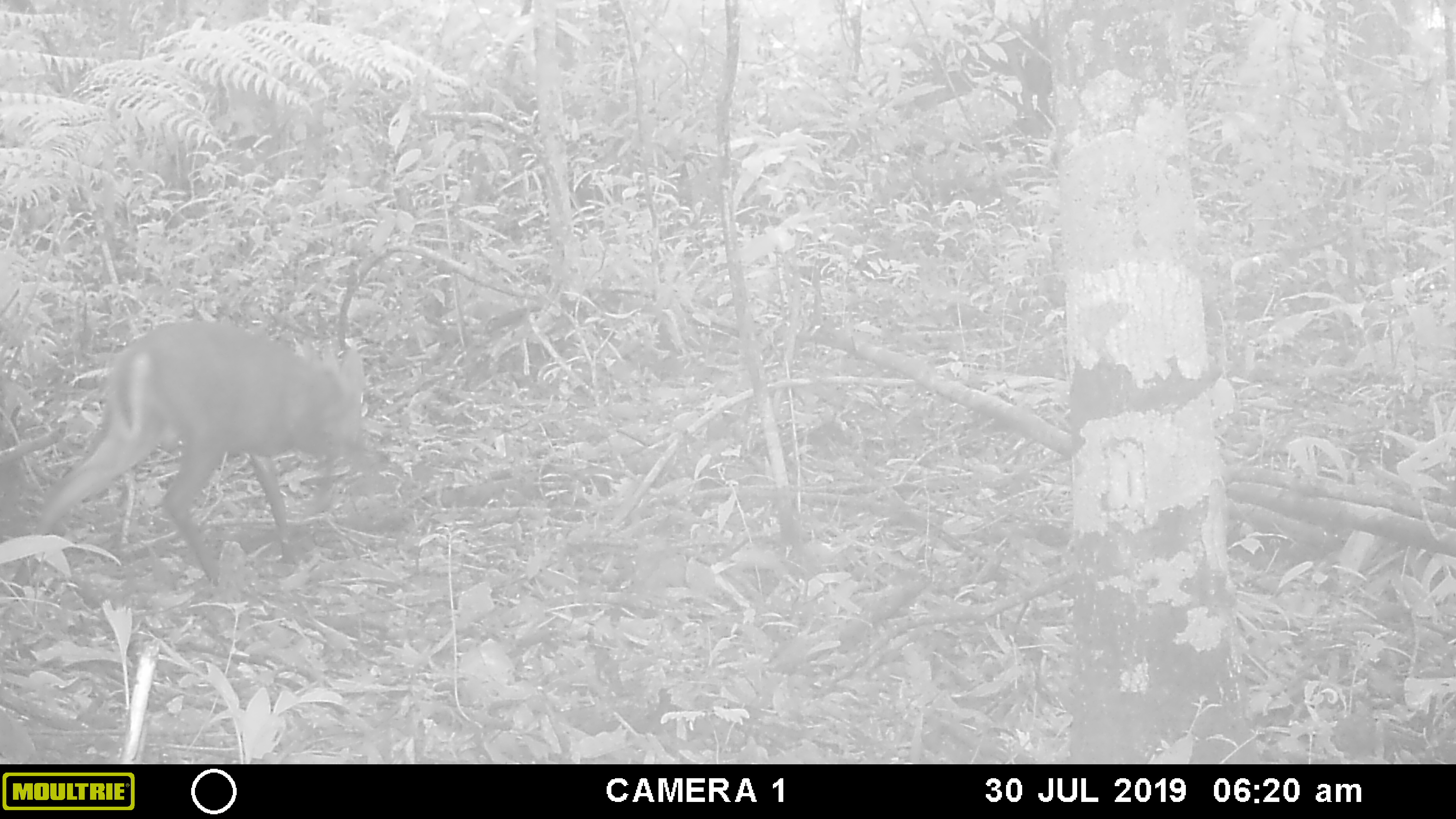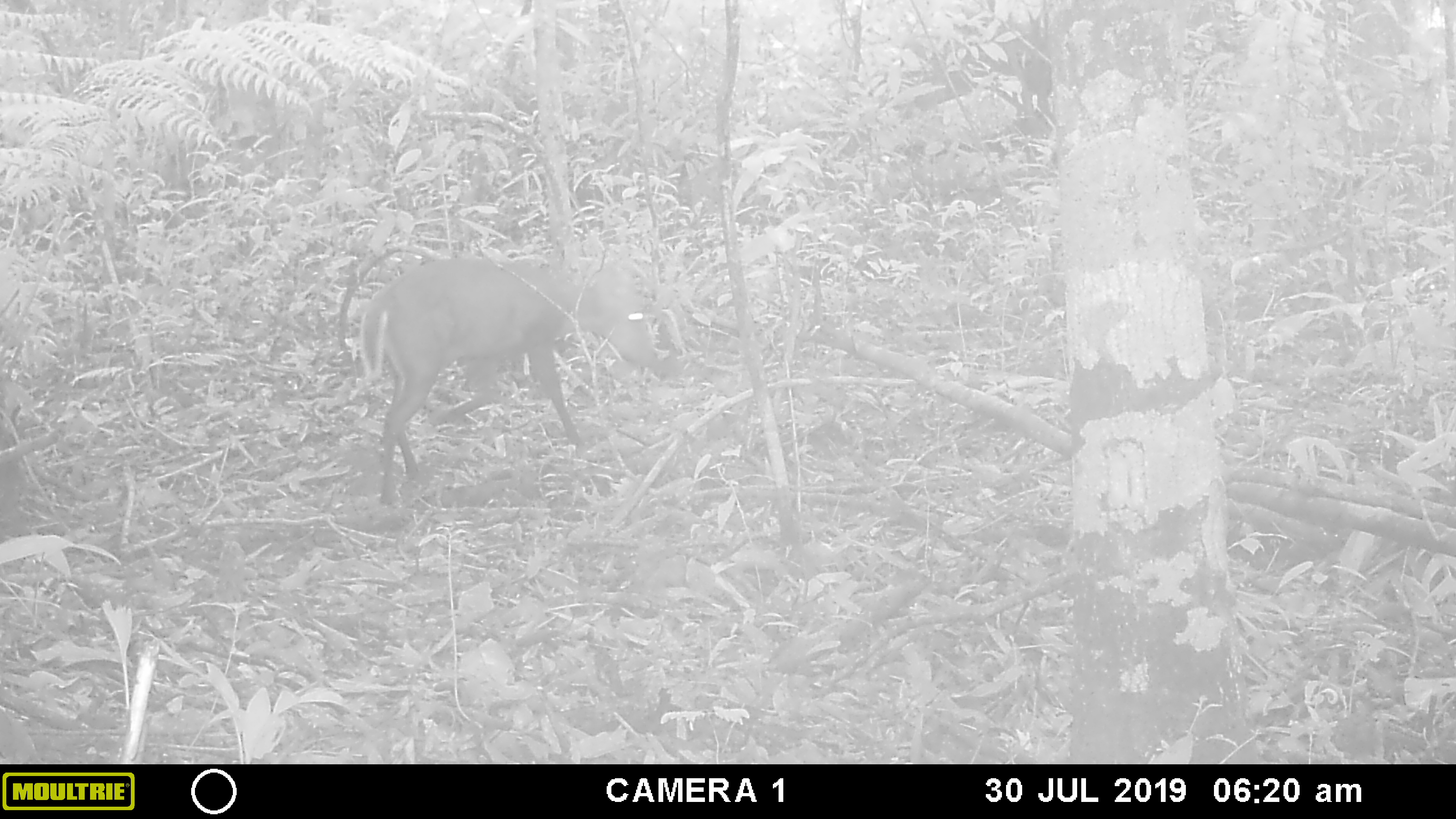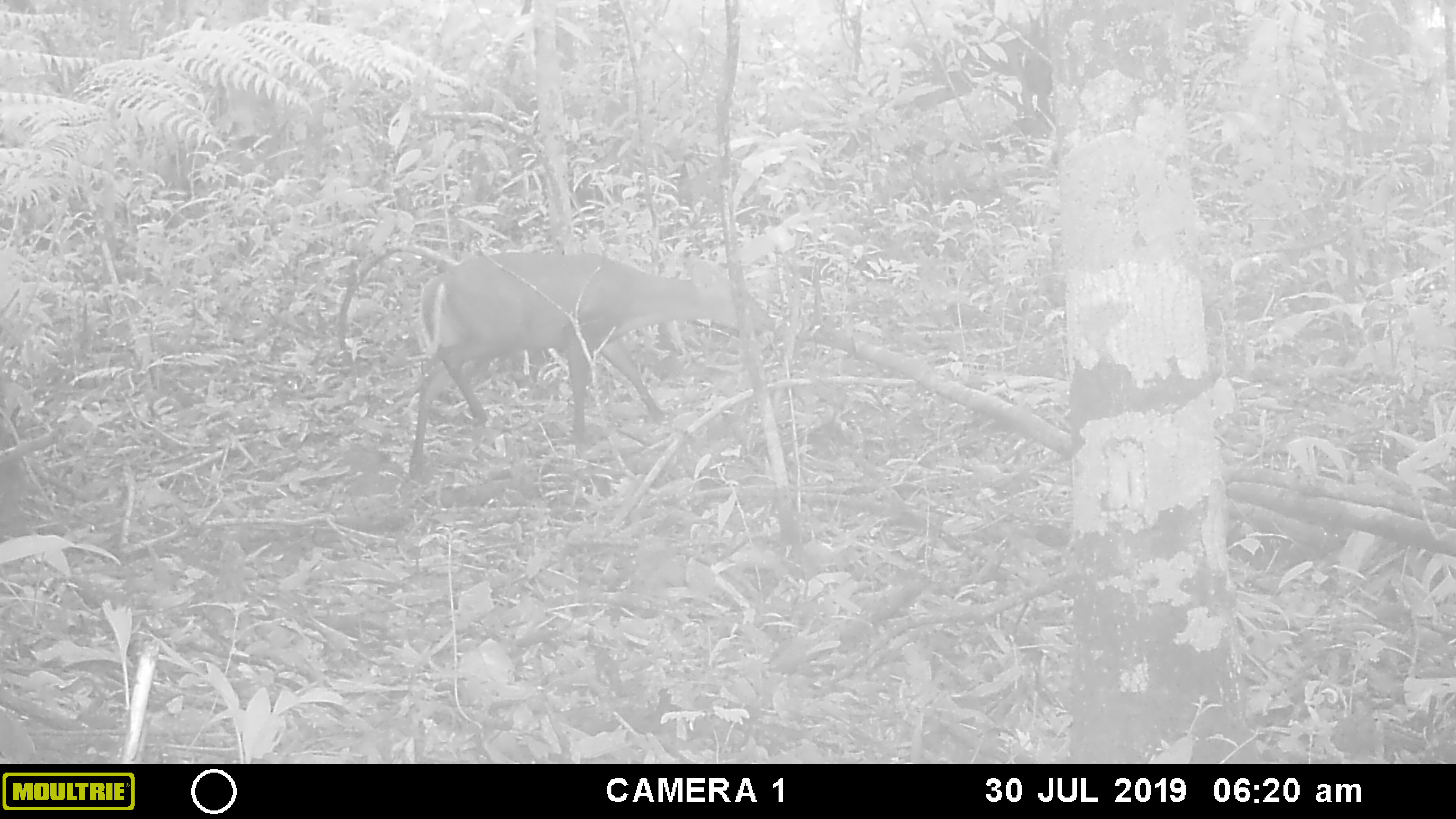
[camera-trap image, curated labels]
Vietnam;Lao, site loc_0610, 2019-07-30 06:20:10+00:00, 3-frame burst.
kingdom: Animalia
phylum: Chordata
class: Mammalia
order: Artiodactyla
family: Cervidae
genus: Muntiacus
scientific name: Muntiacus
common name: muntjacs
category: unidentified muntjac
Unidentified muntjac (muntjacs) (Muntiacus). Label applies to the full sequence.